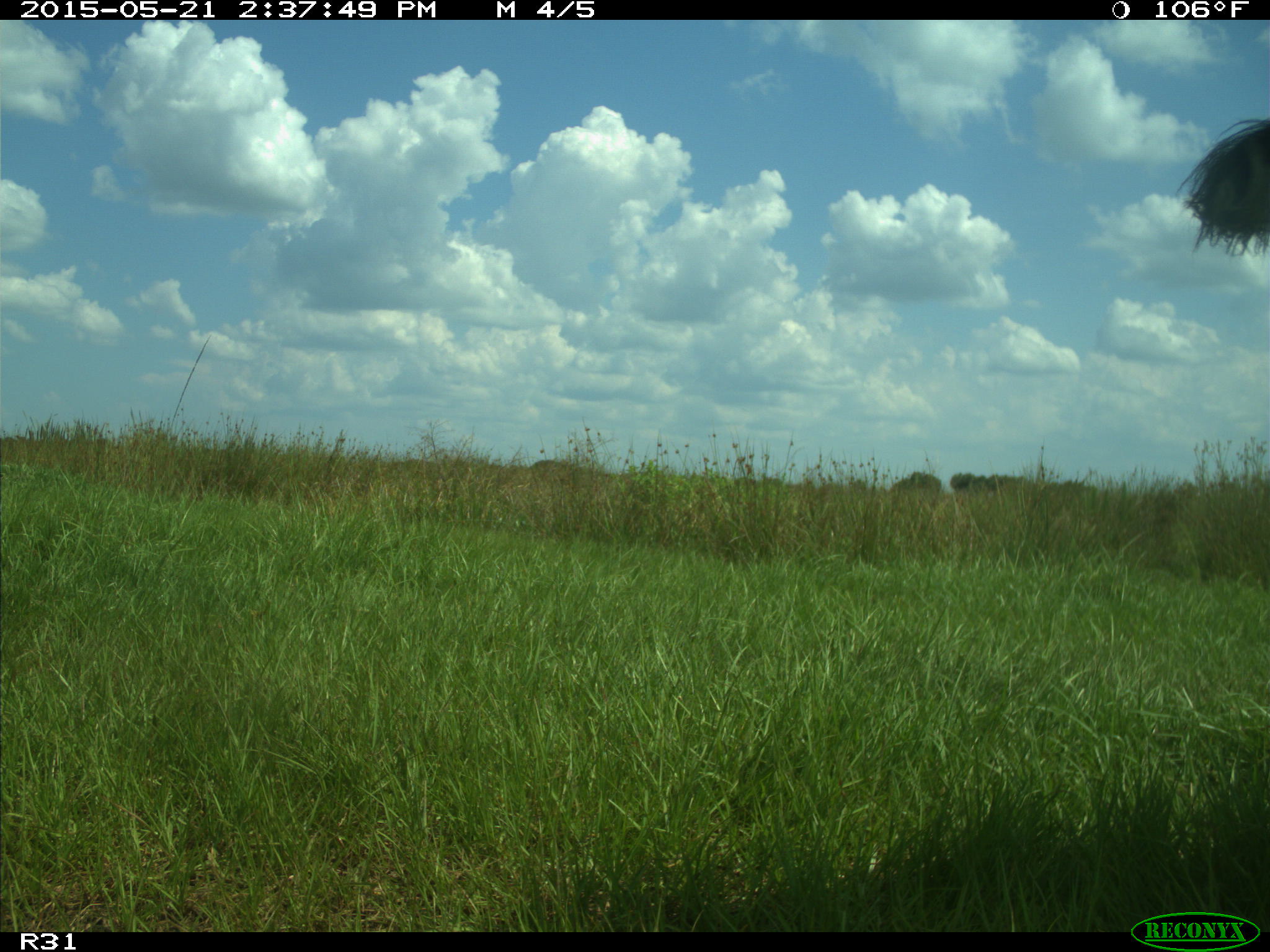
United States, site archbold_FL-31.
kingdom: Animalia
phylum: Chordata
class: Mammalia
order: Artiodactyla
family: Bovidae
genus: Bos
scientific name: Bos taurus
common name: domestic cow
Bos taurus (domestic cow).